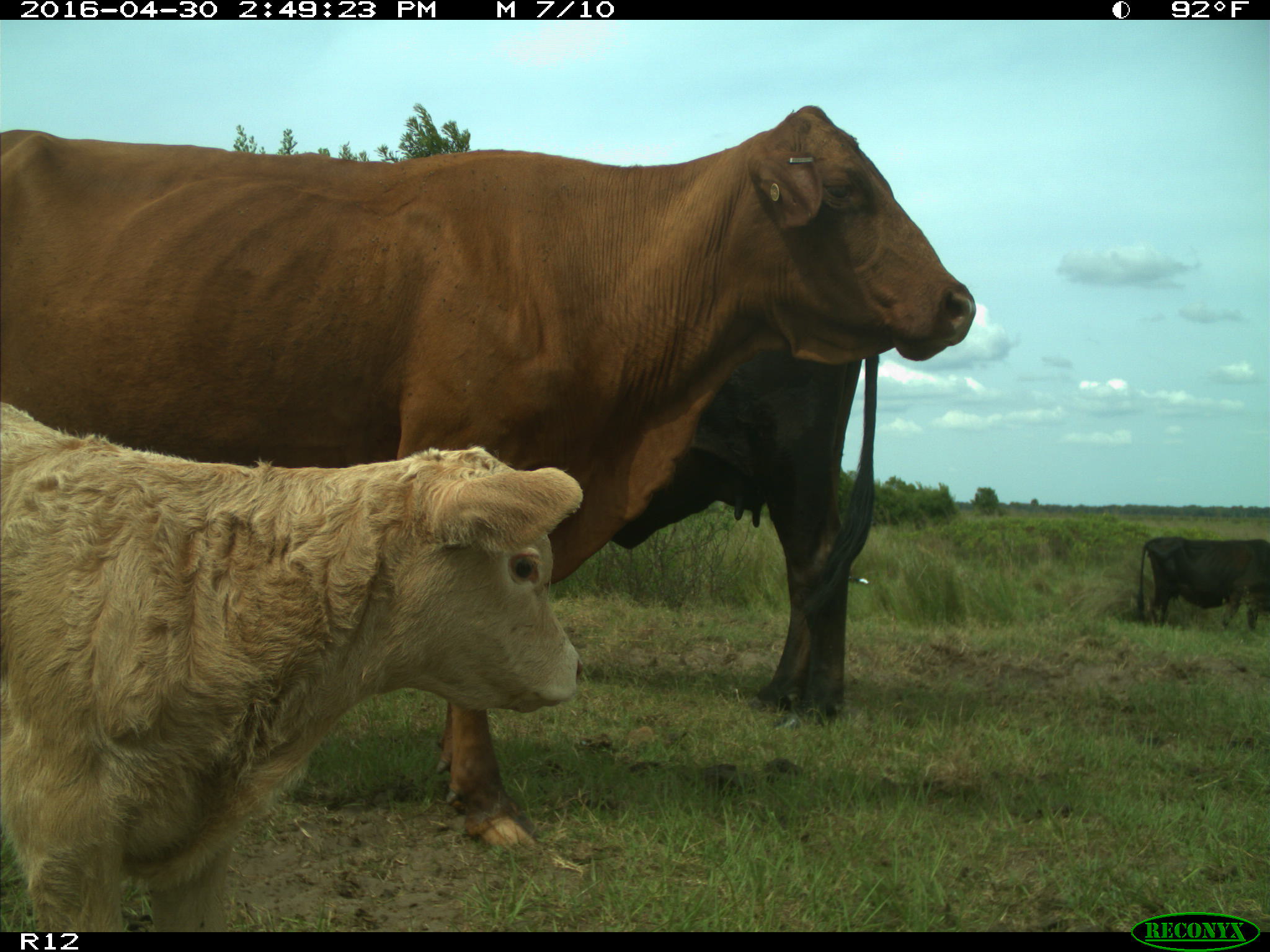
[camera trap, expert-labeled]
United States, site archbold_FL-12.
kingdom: Animalia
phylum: Chordata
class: Mammalia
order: Artiodactyla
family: Bovidae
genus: Bos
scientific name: Bos taurus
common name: domestic cow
Bos taurus (domestic cow).